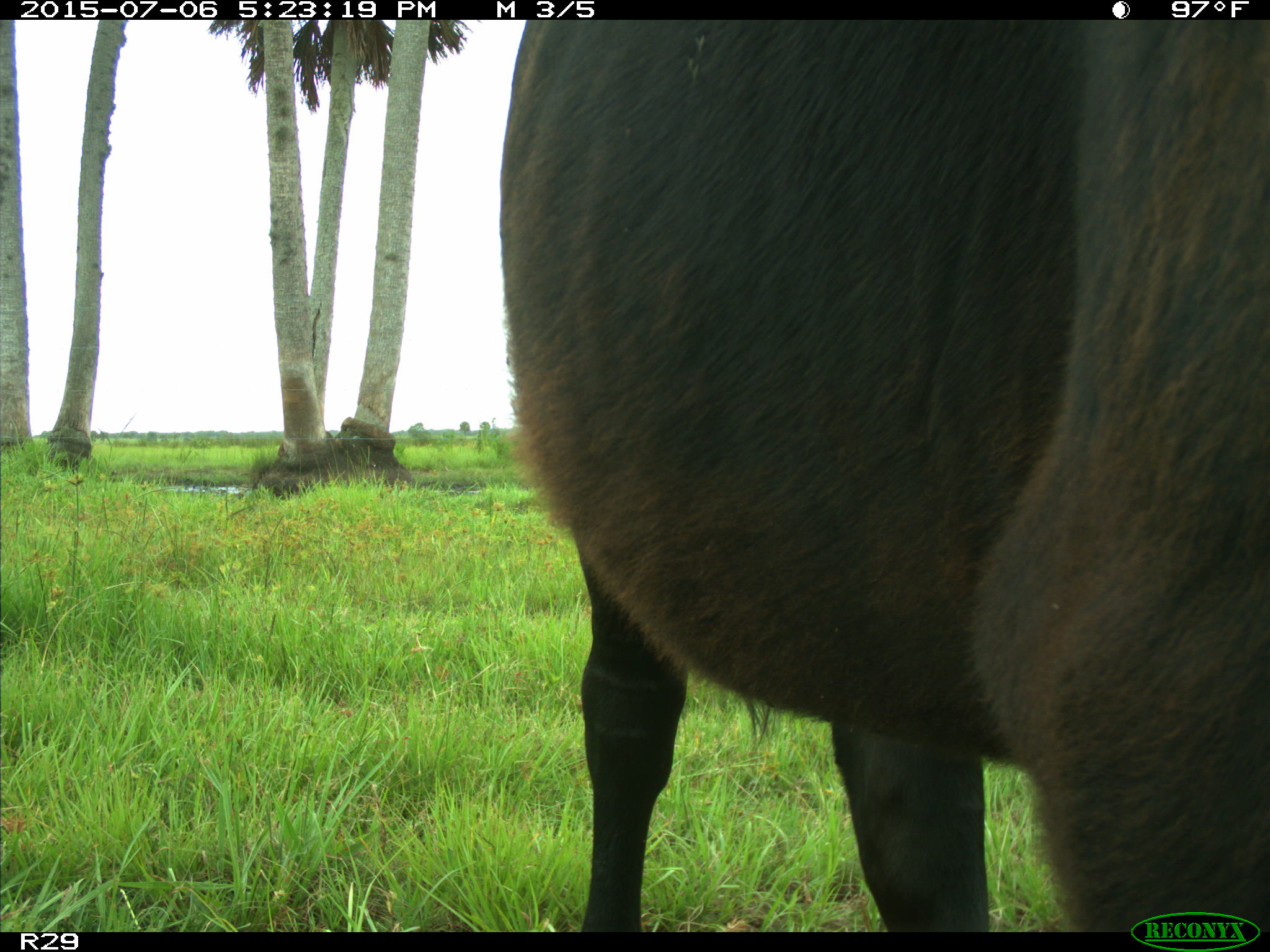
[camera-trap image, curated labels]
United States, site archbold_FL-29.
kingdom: Animalia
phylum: Chordata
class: Mammalia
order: Artiodactyla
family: Bovidae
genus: Bos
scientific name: Bos taurus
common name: domestic cow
Bos taurus (domestic cow).